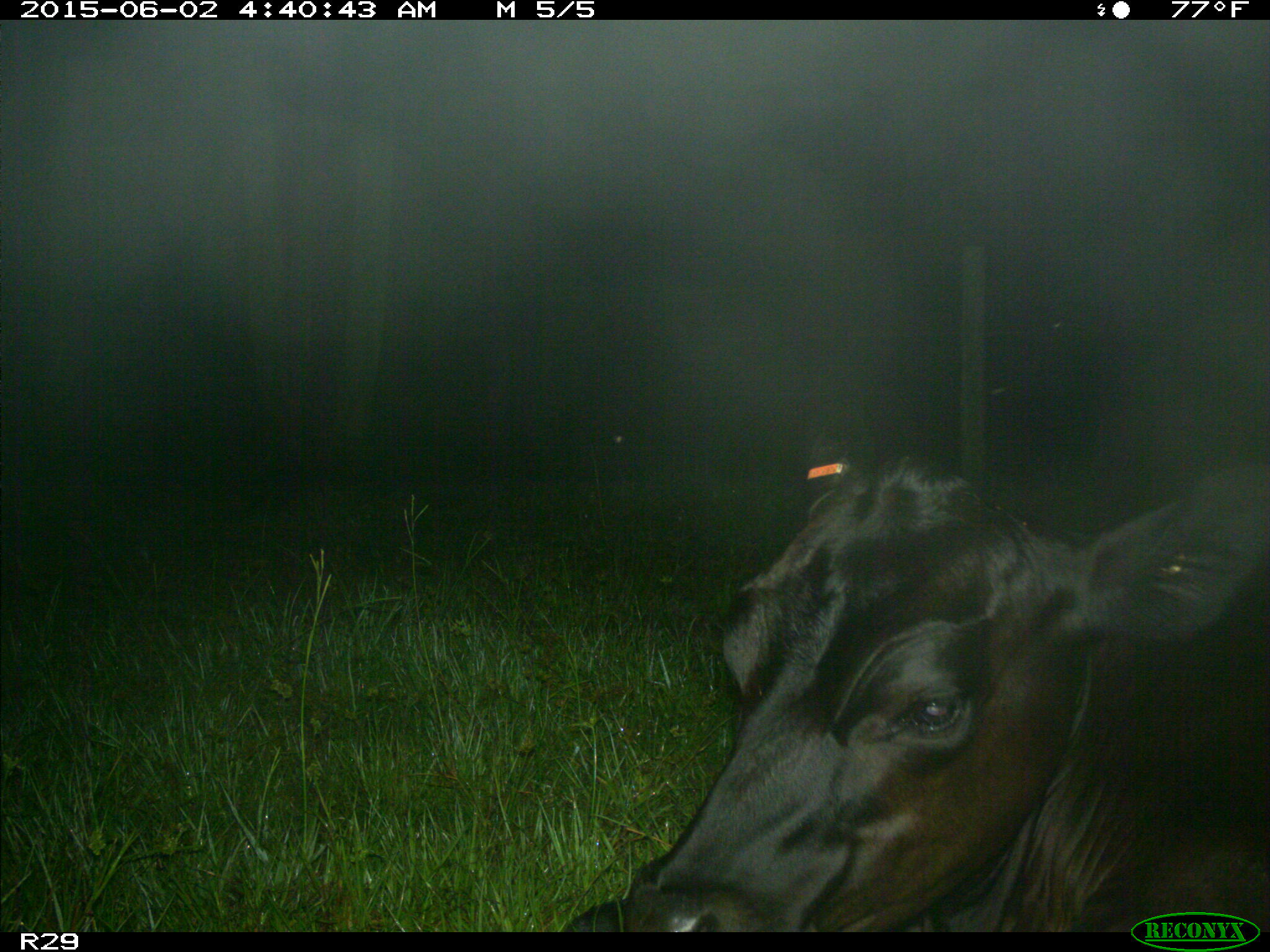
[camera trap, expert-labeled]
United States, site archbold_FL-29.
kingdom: Animalia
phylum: Chordata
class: Mammalia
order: Artiodactyla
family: Bovidae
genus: Bos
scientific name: Bos taurus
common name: domestic cow